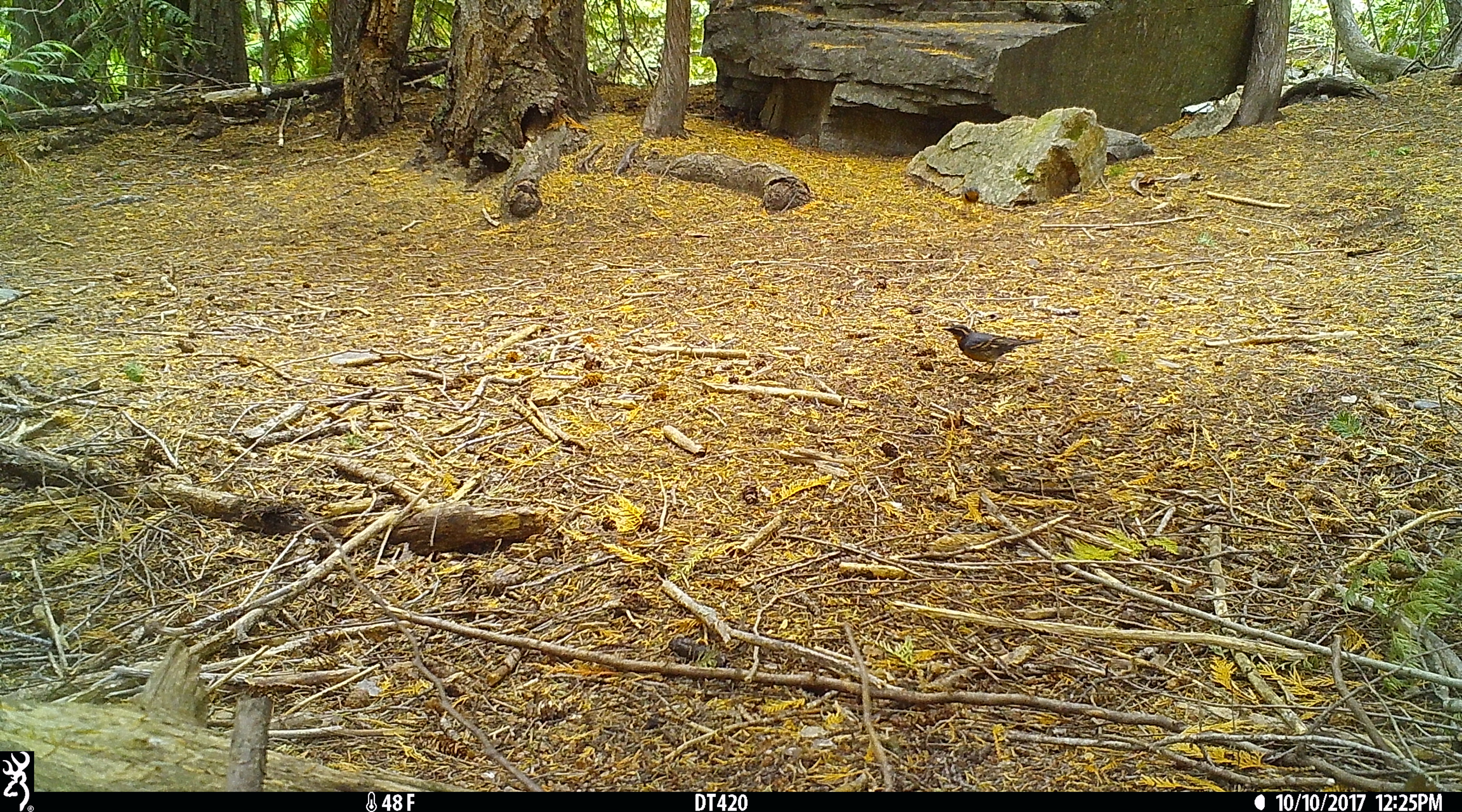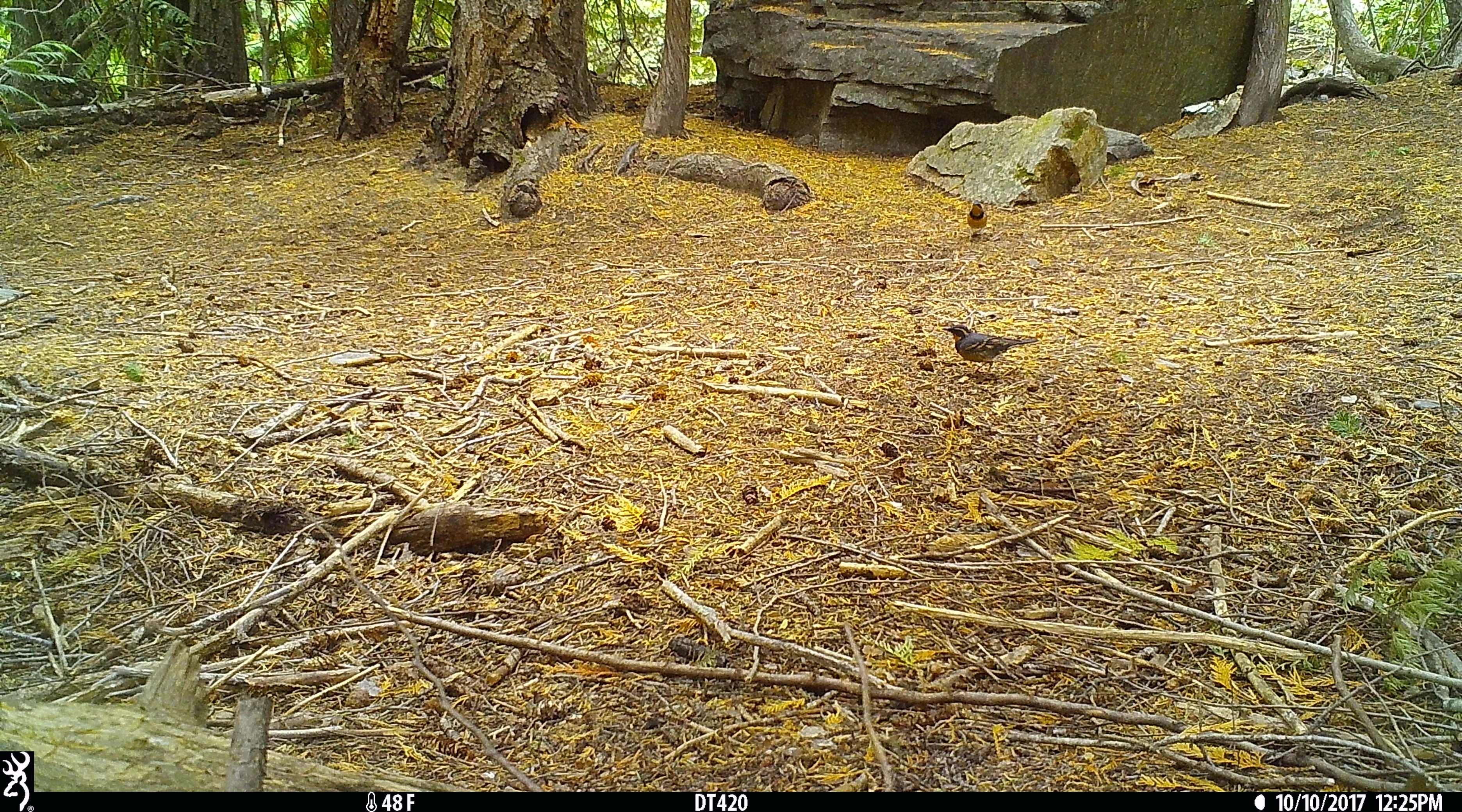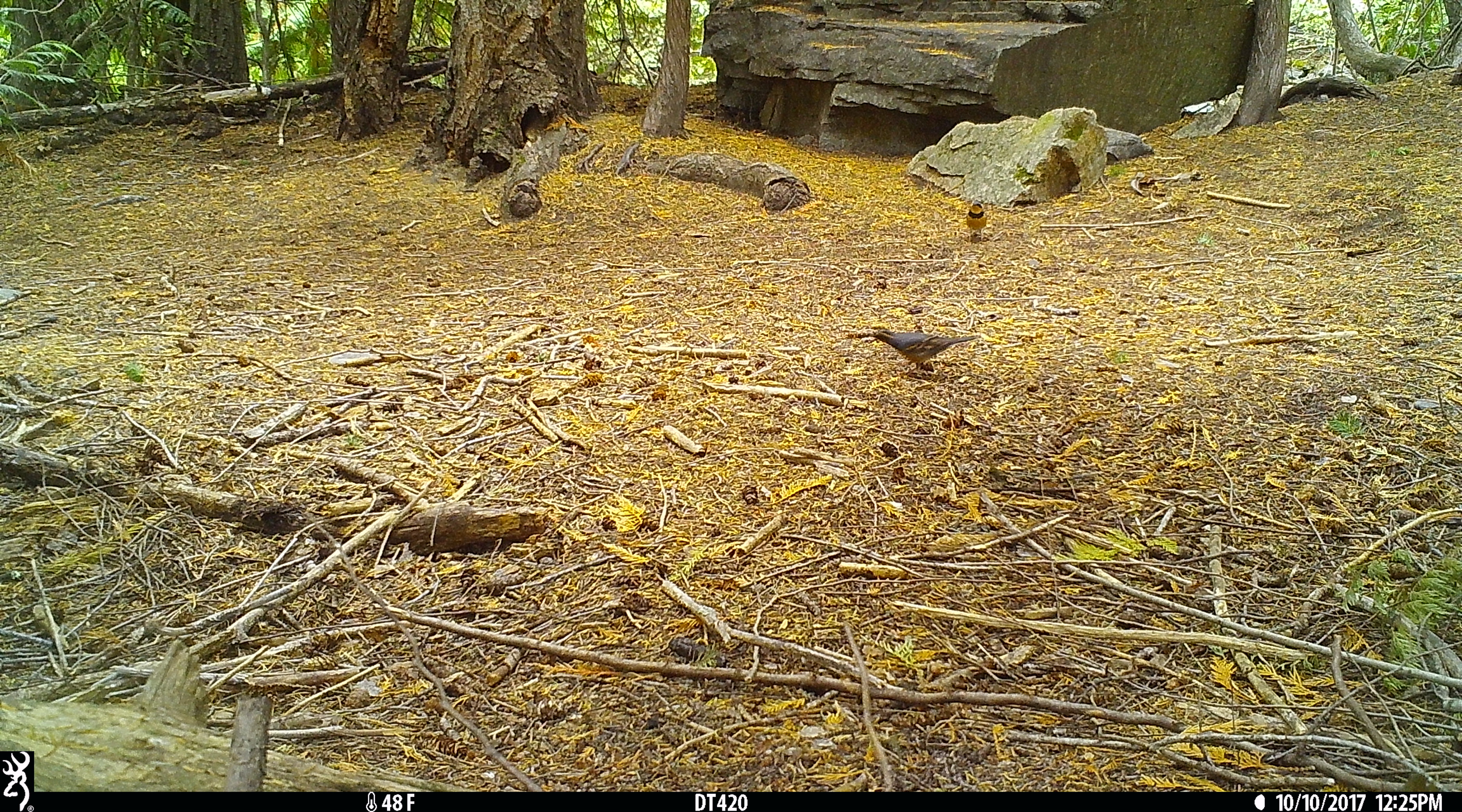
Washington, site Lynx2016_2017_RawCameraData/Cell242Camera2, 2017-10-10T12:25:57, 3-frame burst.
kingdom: Animalia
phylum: Chordata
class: Aves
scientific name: Aves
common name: birds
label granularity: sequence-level